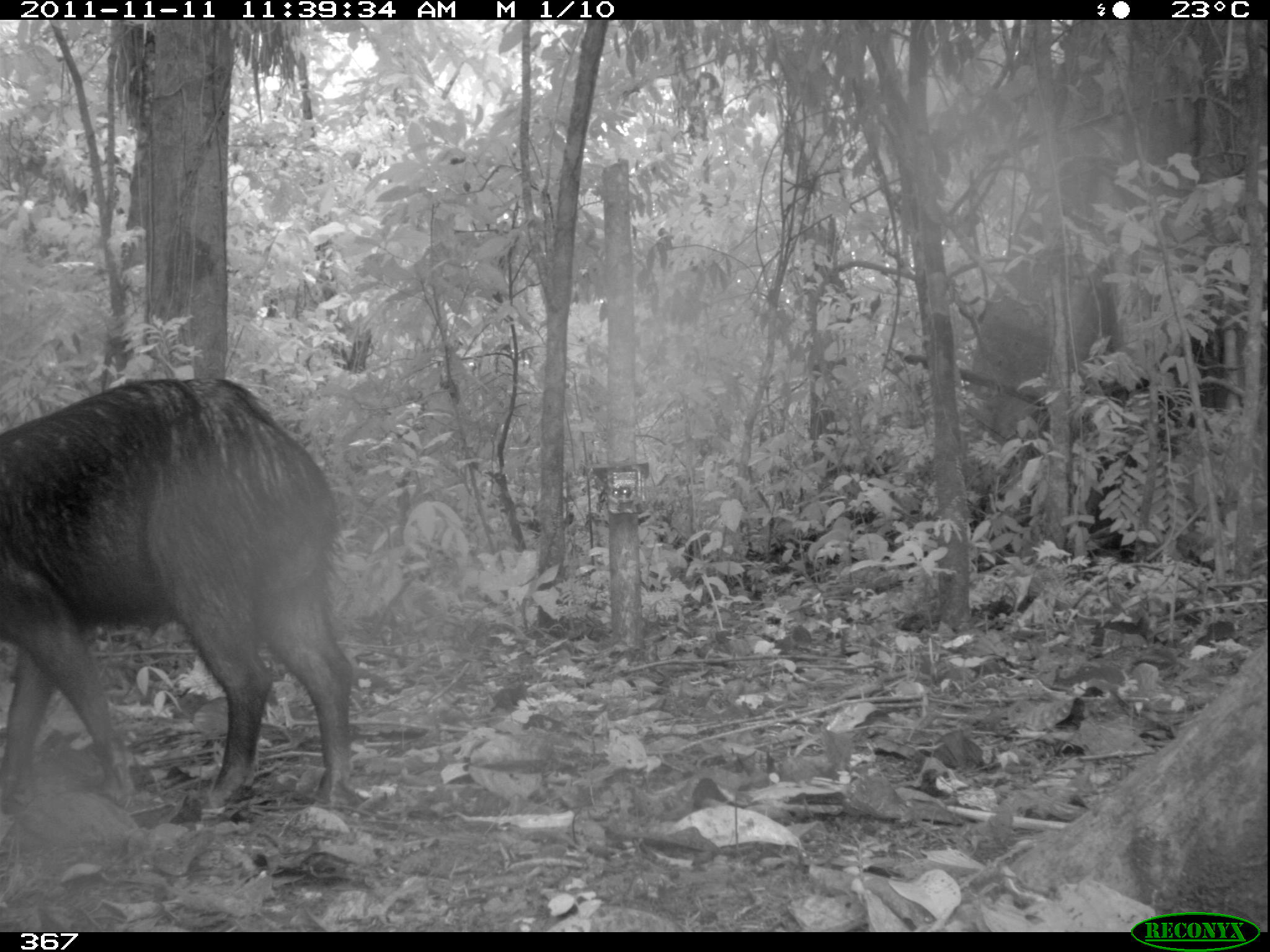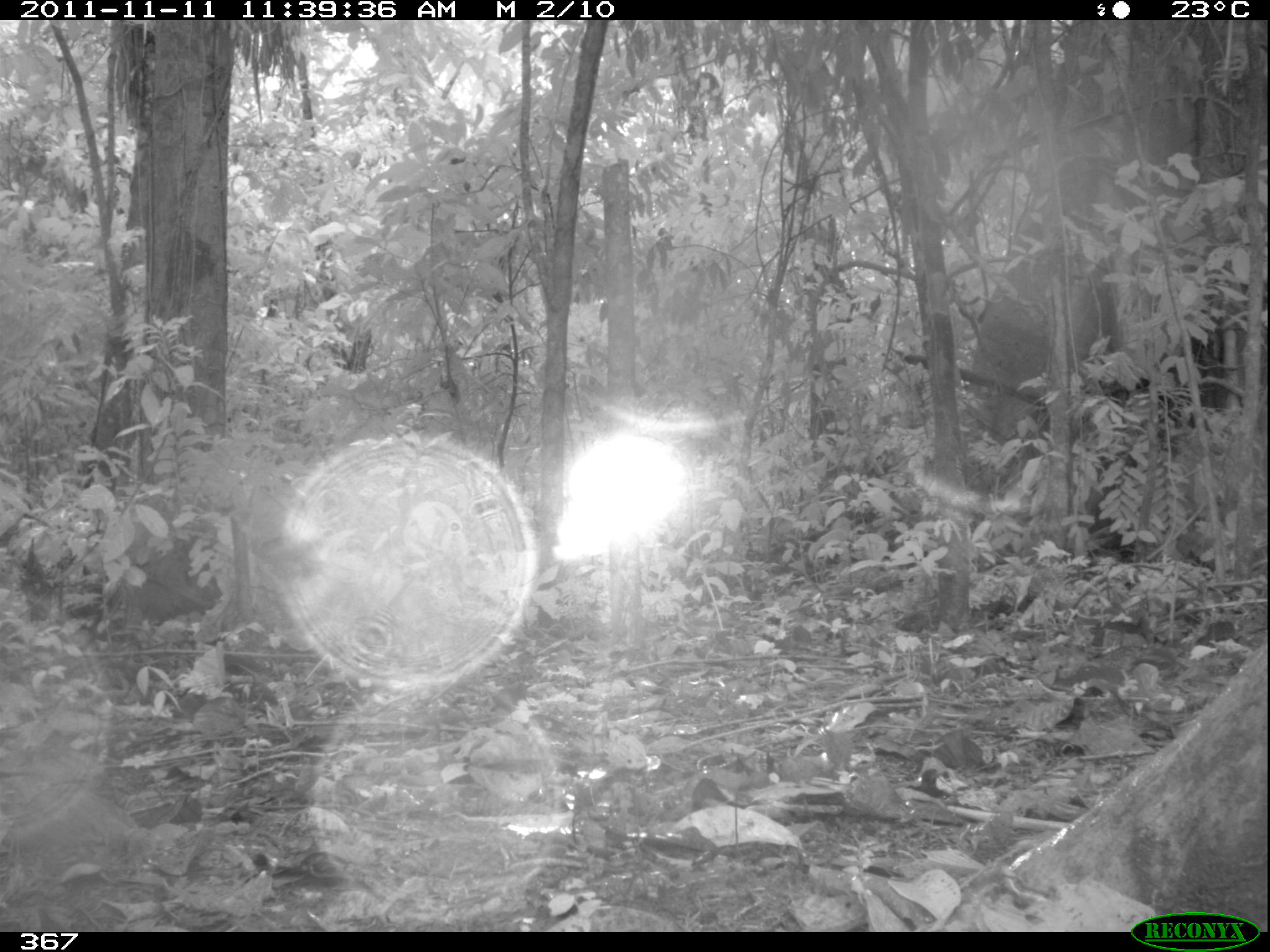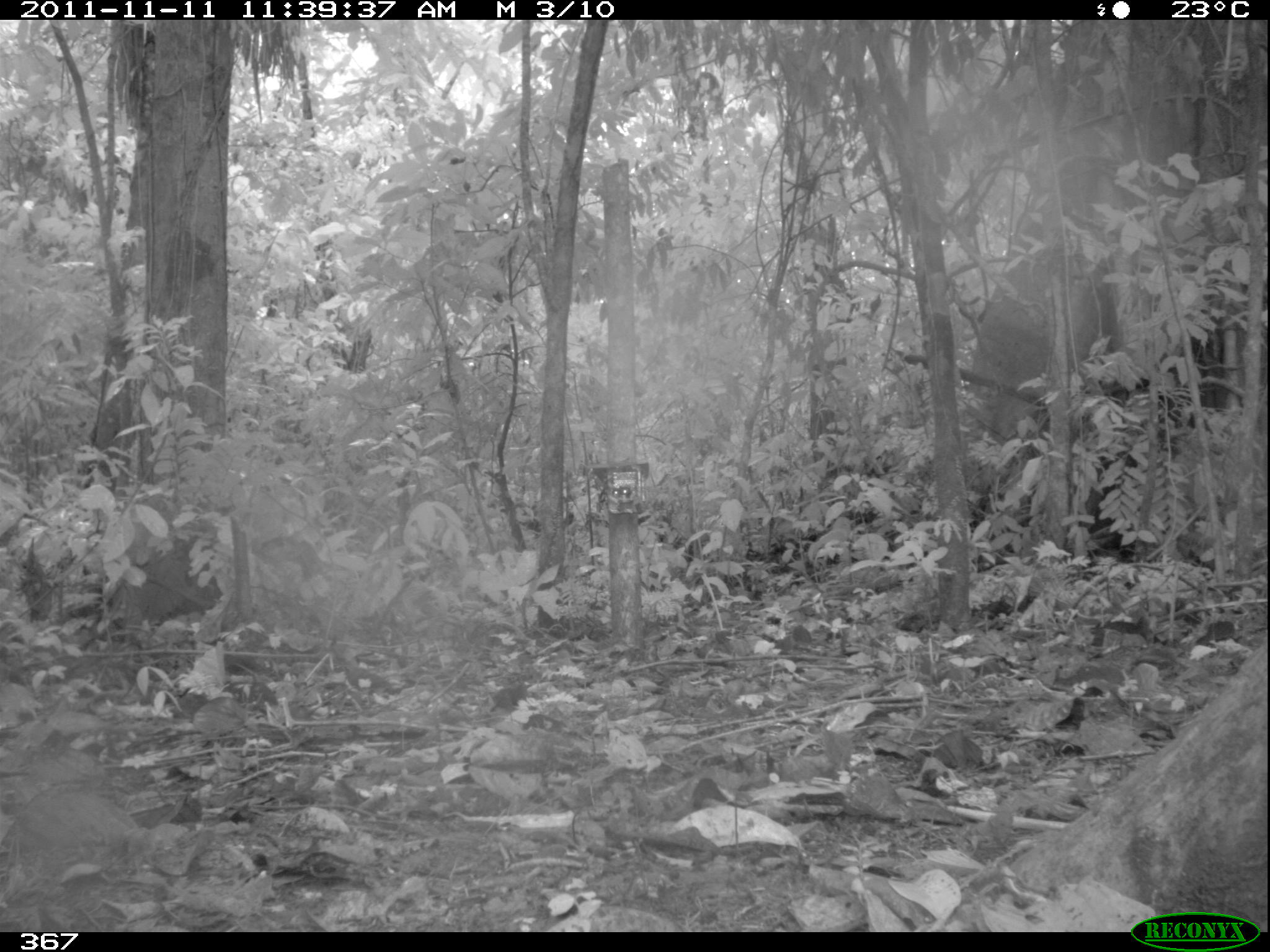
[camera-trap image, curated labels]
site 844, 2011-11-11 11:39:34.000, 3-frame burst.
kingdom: Animalia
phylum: Chordata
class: Mammalia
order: Artiodactyla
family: Tayassuidae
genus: Tayassu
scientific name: Tayassu pecari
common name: white-lipped peccary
Tayassu pecari (white-lipped peccary).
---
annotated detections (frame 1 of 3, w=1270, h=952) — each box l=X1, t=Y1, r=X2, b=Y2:
tayassu pecari: l=0, t=373, r=357, b=814